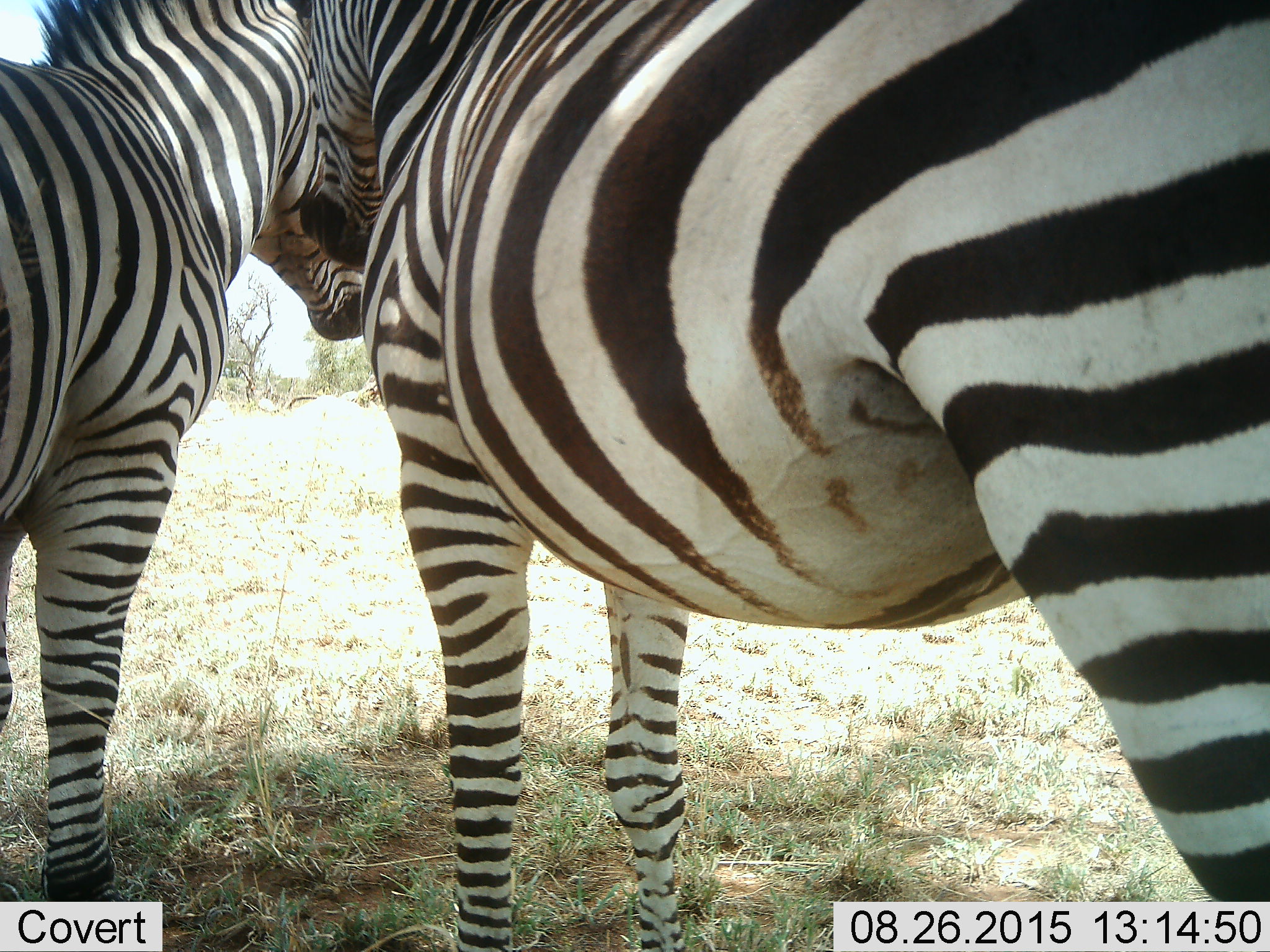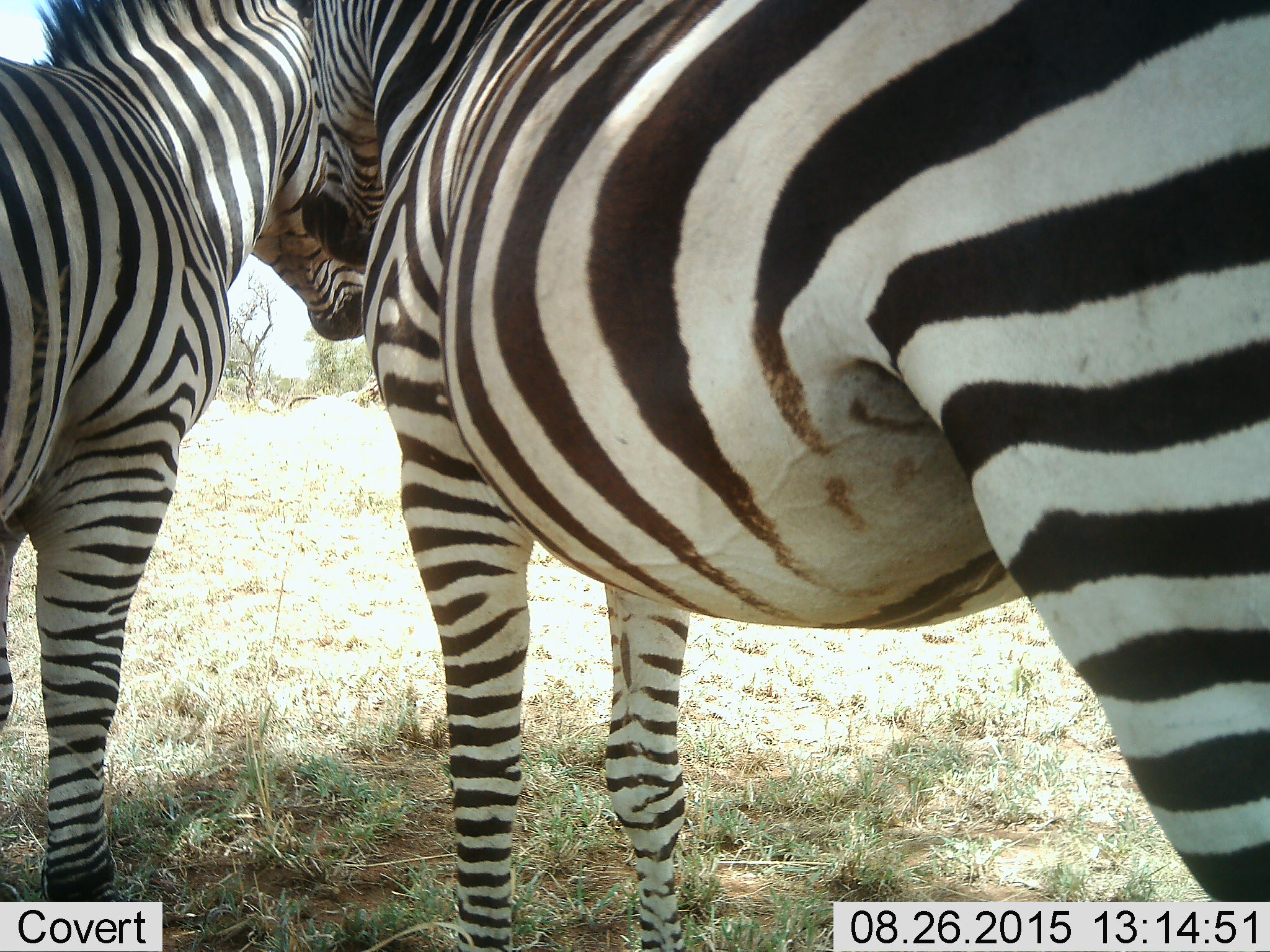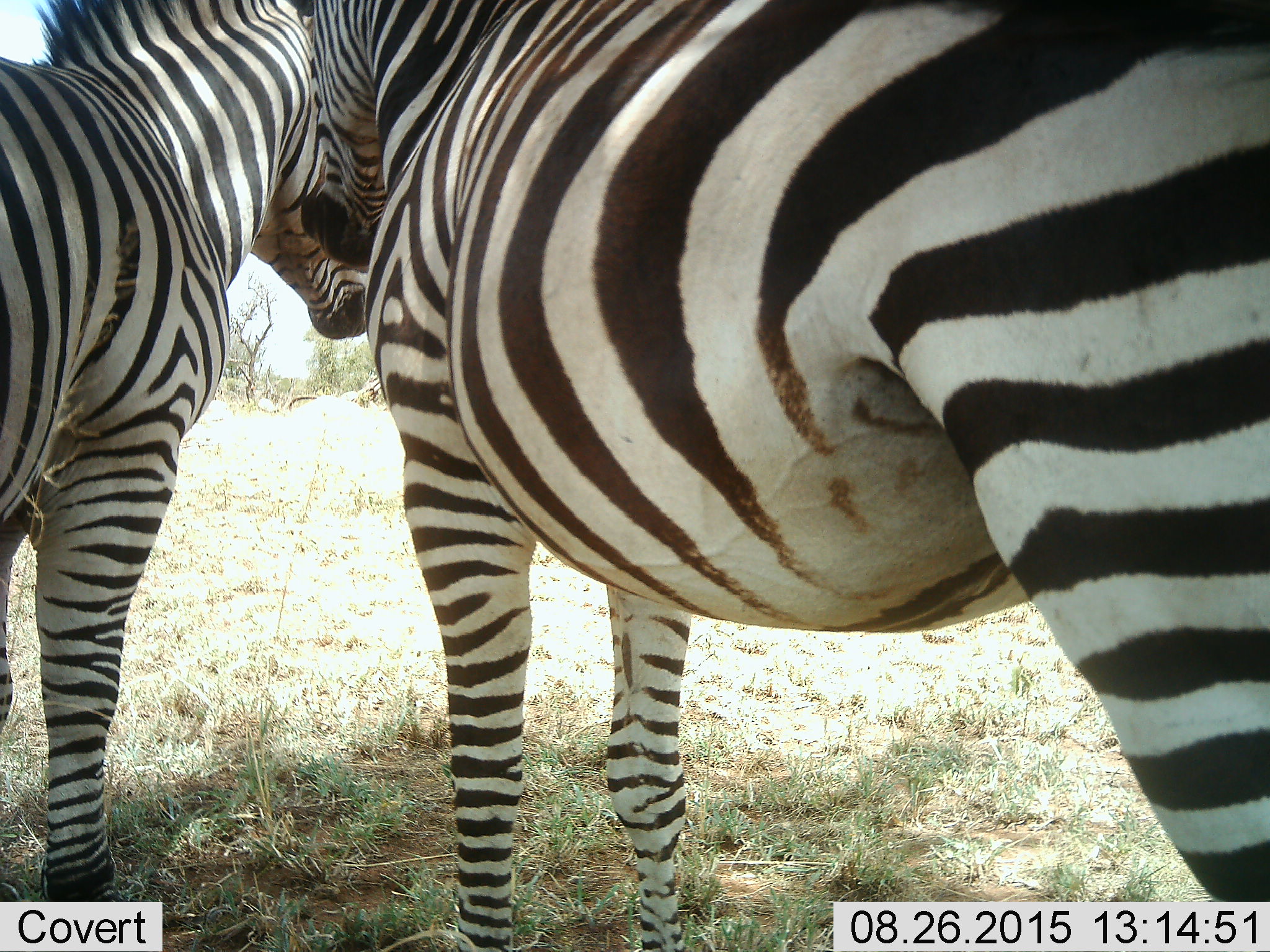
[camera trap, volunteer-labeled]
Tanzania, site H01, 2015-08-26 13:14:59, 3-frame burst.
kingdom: Animalia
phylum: Chordata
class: Mammalia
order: Perissodactyla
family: Equidae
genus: Equus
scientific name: Equus quagga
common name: plains zebra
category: zebra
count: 2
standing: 90%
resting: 10%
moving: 10%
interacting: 40%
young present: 0%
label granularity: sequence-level